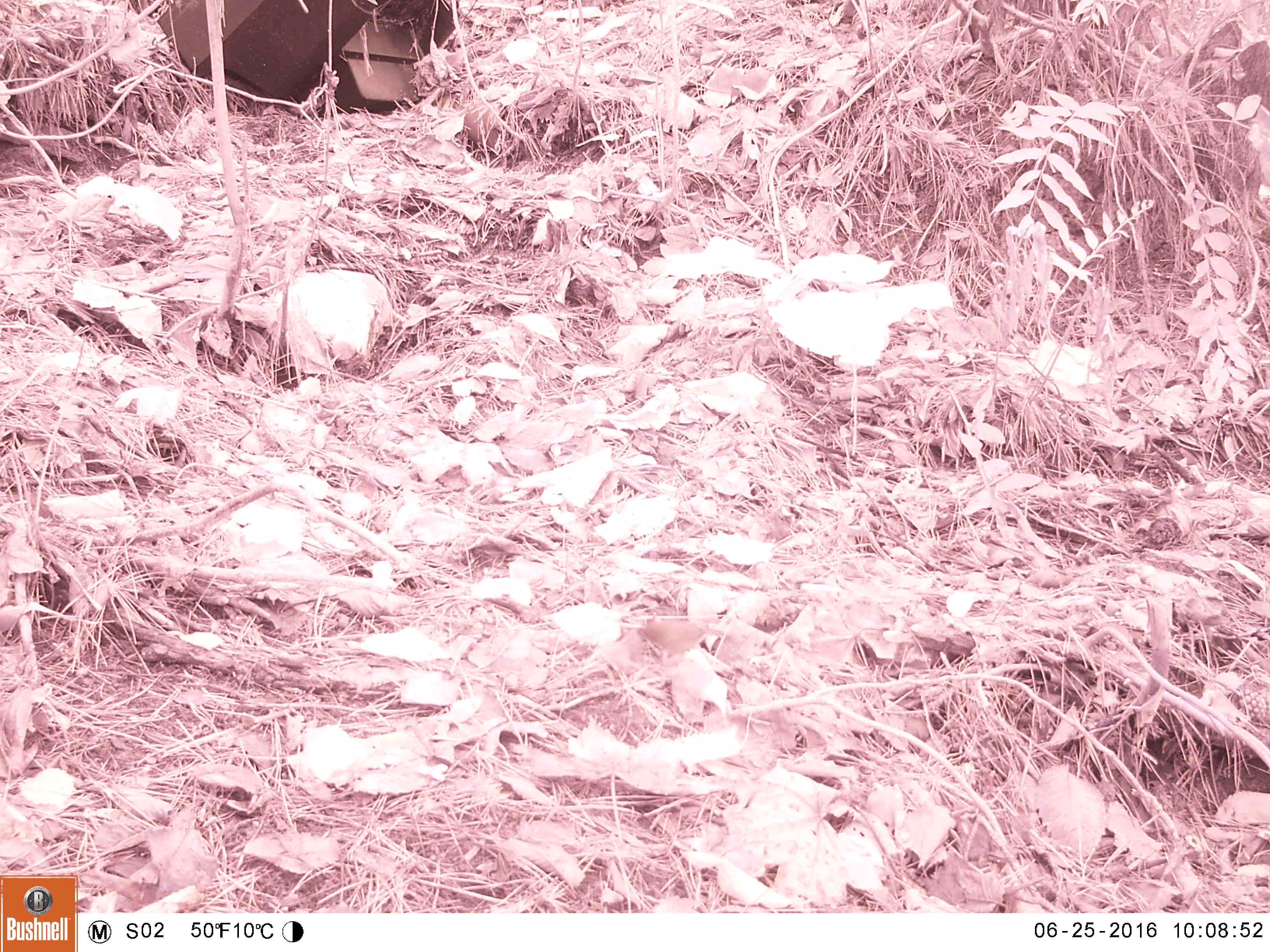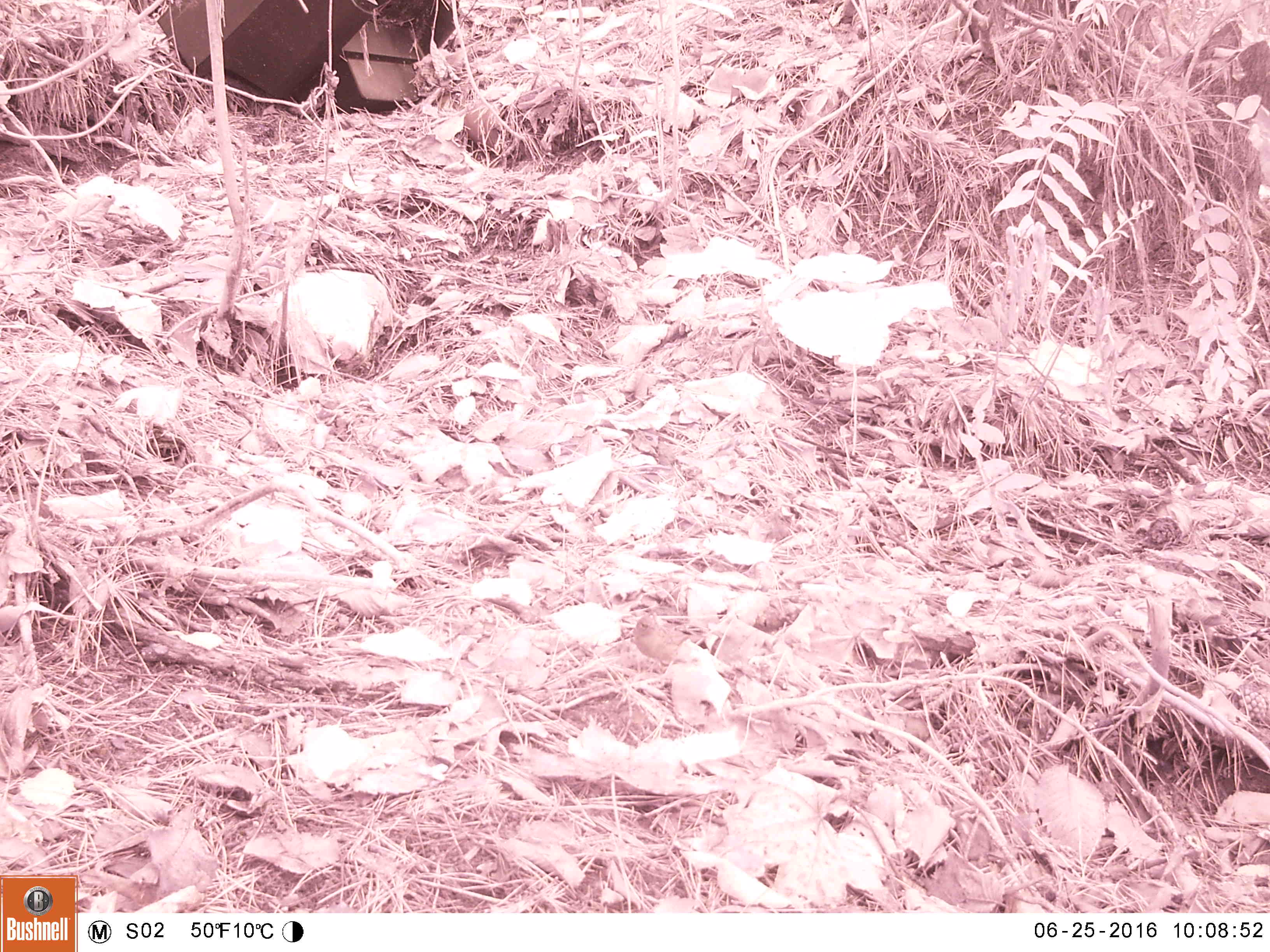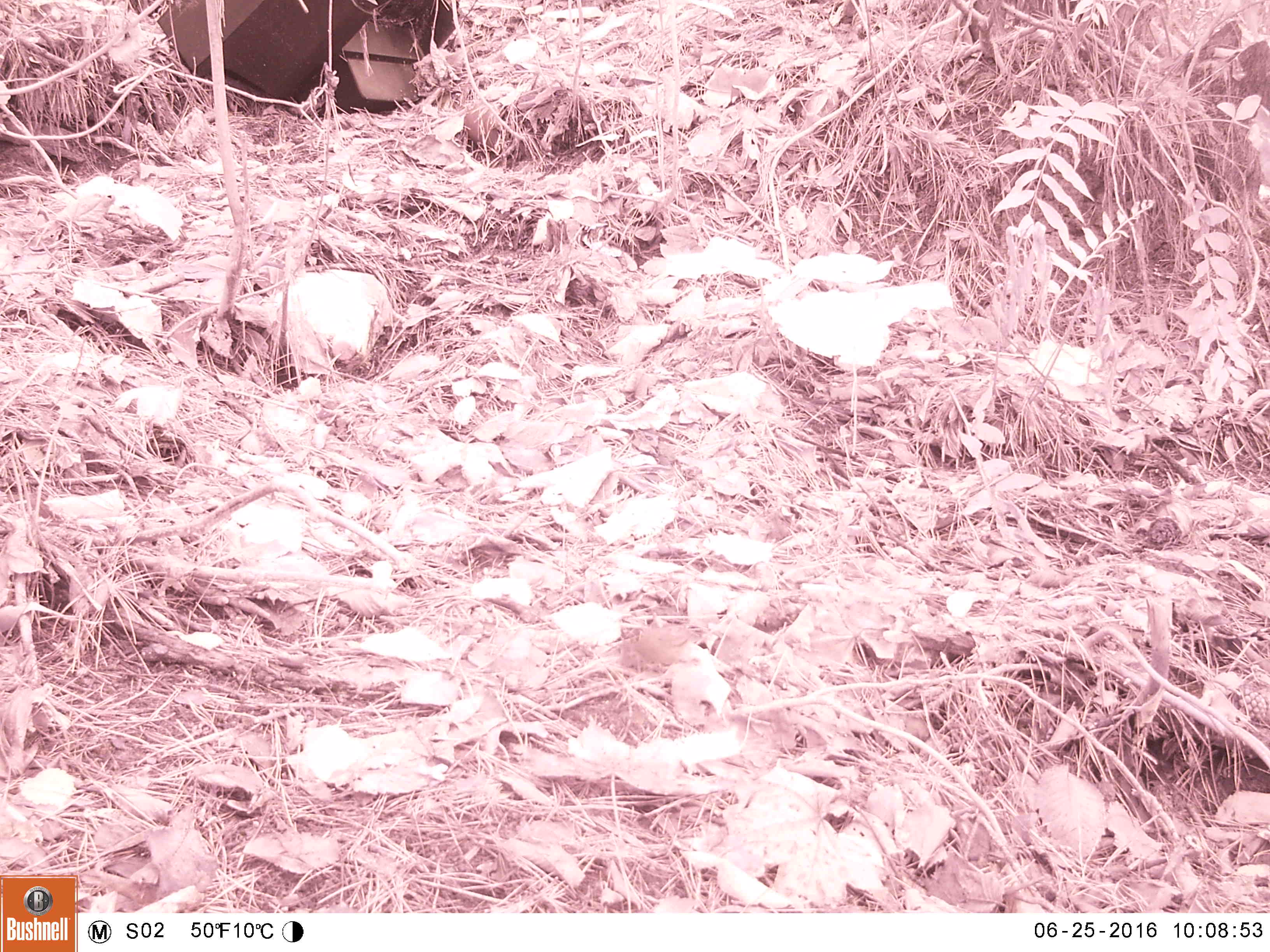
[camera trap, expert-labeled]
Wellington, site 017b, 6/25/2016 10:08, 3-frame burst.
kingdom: Animalia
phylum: Chordata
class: Aves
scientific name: Aves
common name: bird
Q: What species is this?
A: Bird (Aves).